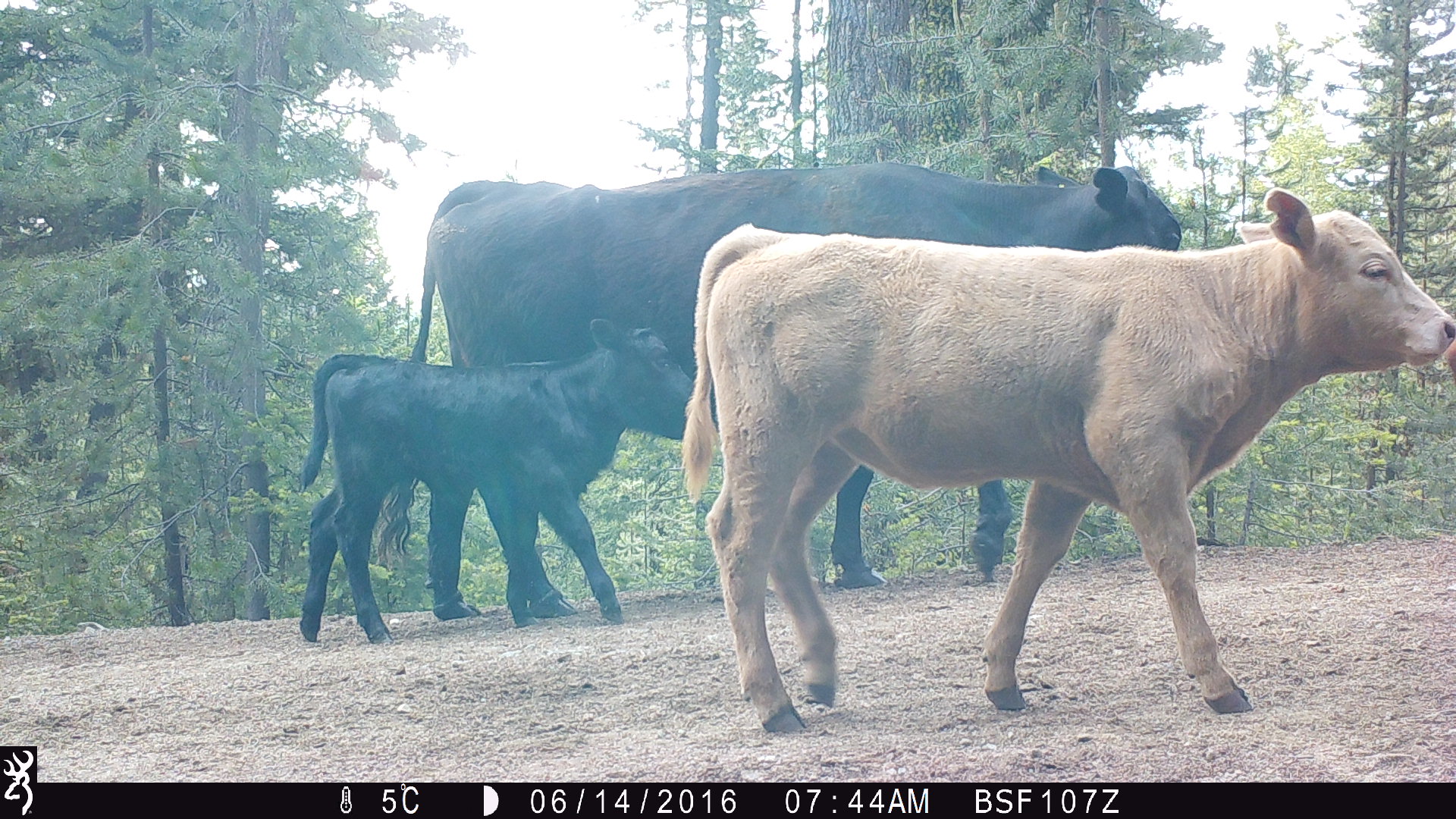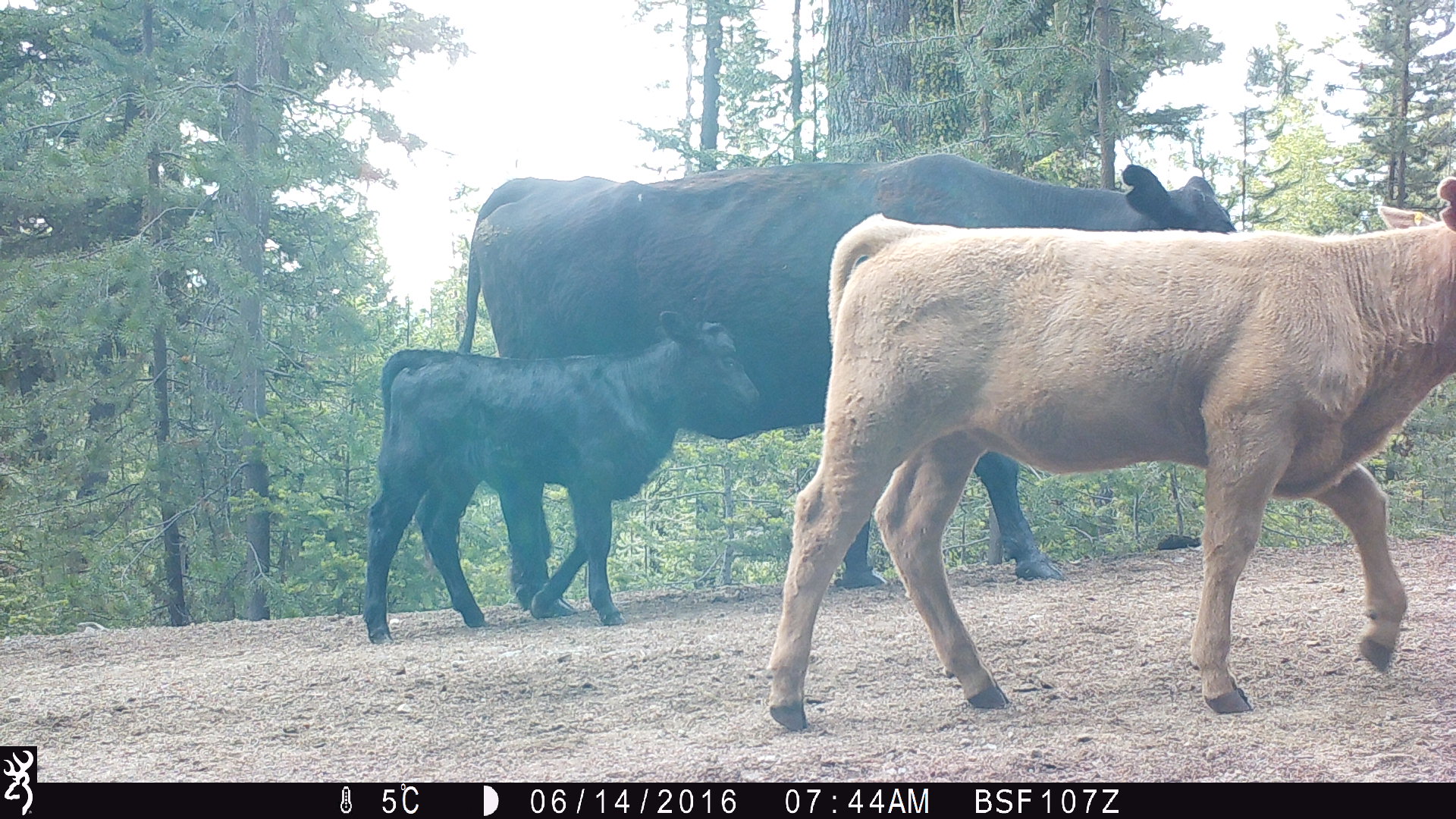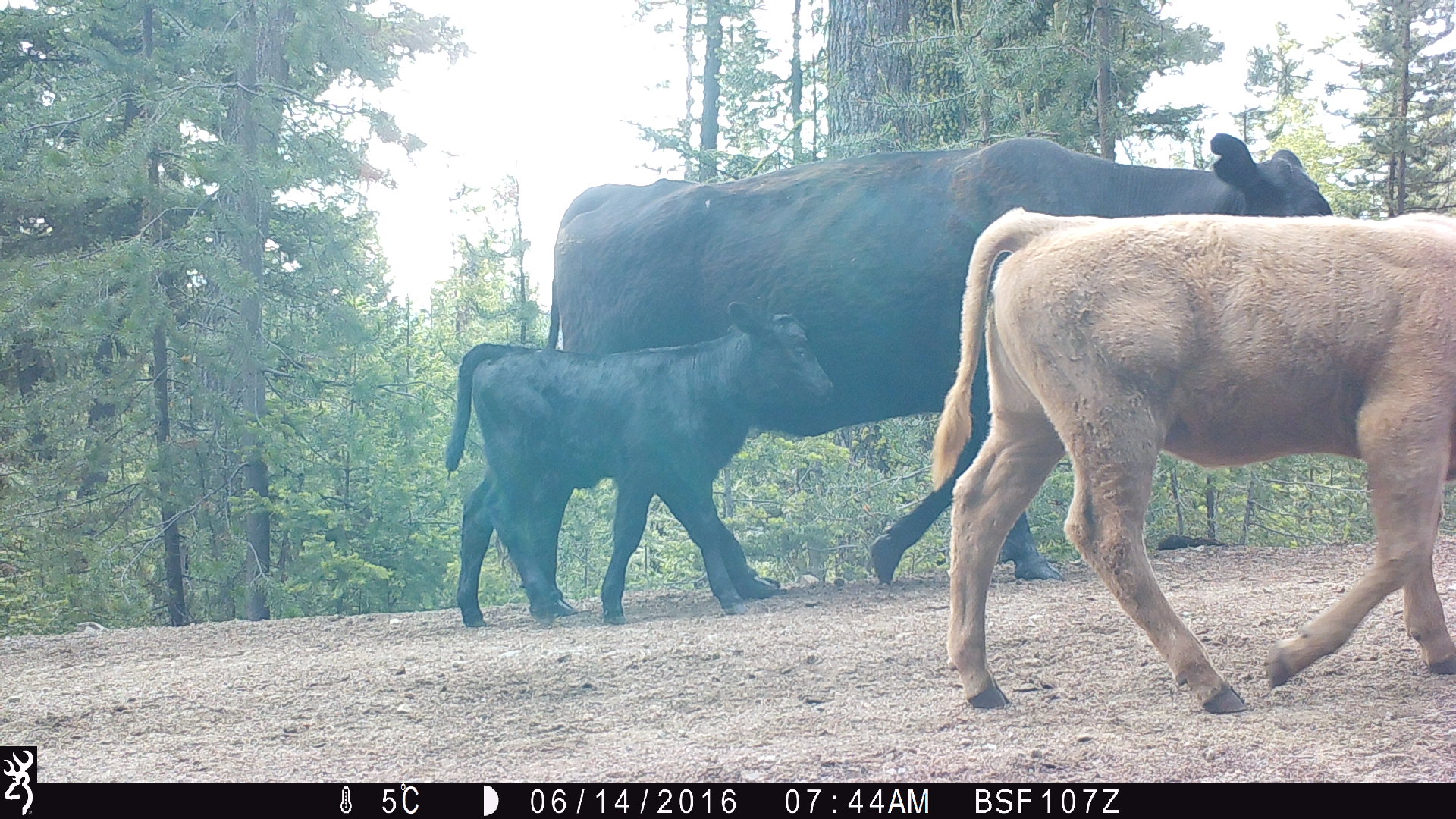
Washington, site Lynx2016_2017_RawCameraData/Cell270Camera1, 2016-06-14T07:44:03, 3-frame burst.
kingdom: Animalia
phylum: Chordata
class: Mammalia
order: Artiodactyla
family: Bovidae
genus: Bos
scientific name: Bos taurus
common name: domestic cattle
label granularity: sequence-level